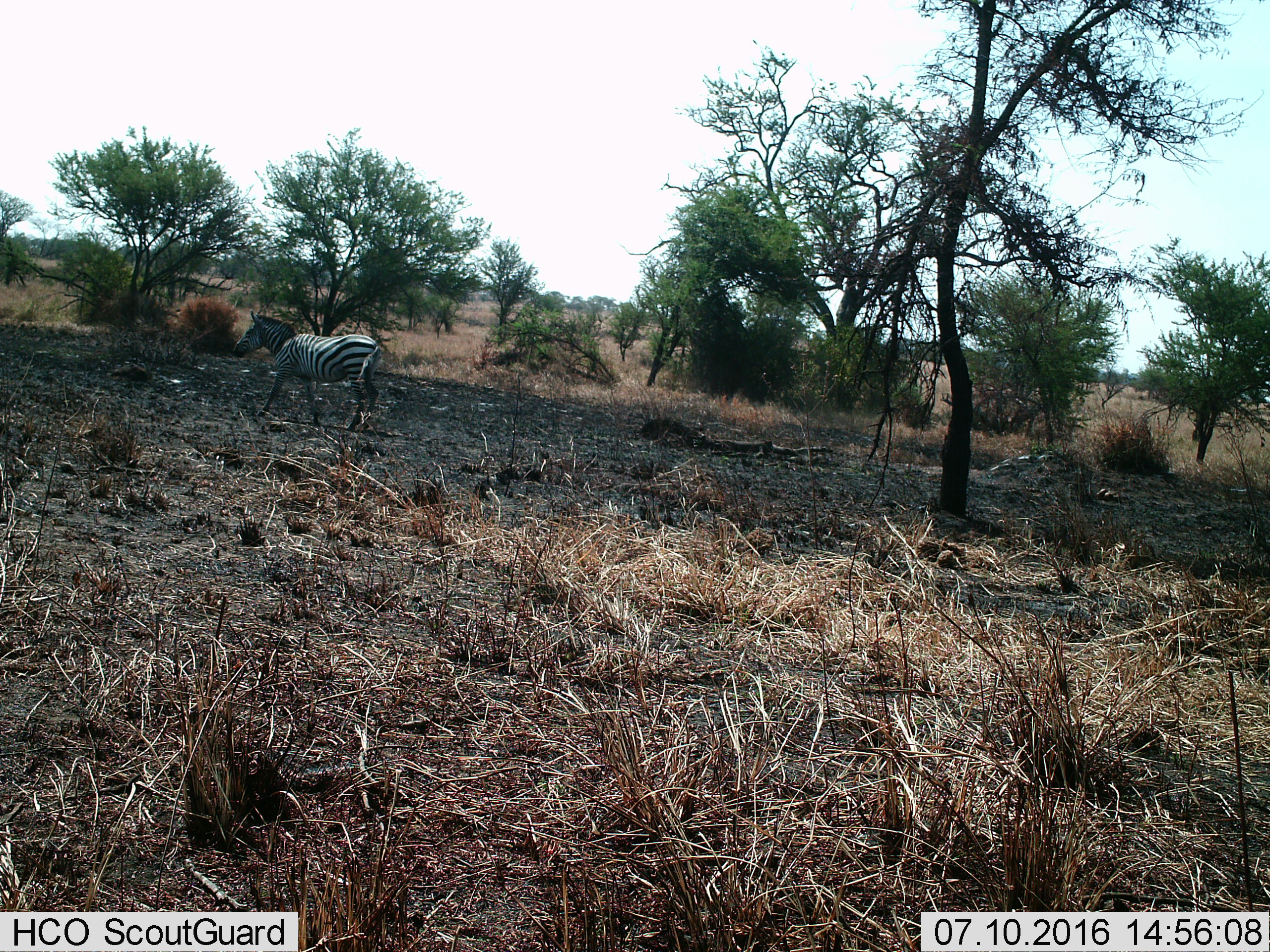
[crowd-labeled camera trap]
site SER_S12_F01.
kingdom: Animalia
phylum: Chordata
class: Mammalia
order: Perissodactyla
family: Equidae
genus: Equus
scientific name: Equus quagga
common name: plains zebra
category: zebraplains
Zebraplains (plains zebra) (Equus quagga), count 1. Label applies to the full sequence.